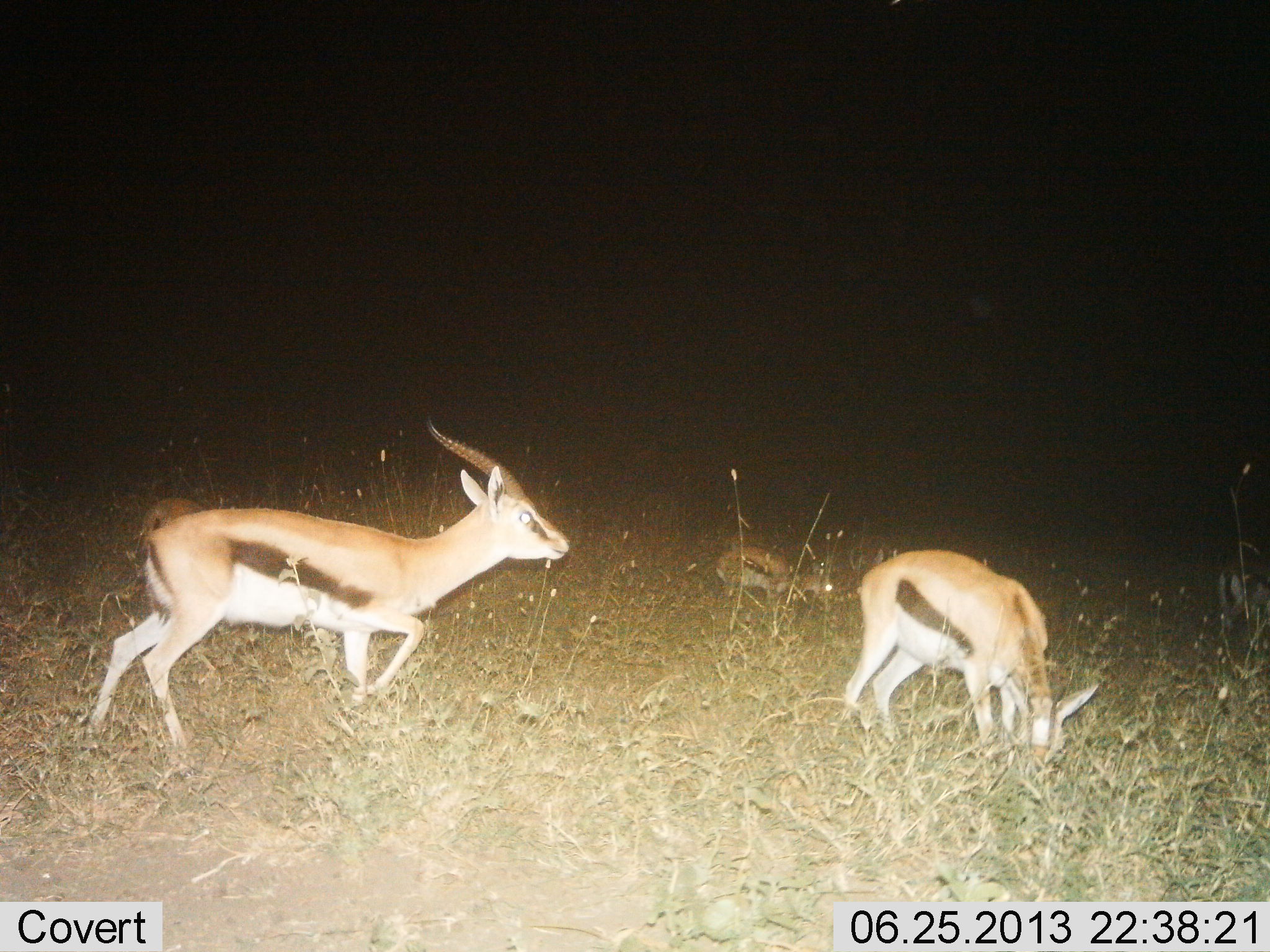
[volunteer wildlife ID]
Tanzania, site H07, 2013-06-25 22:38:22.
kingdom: Animalia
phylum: Chordata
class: Mammalia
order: Artiodactyla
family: Bovidae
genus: Eudorcas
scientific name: Eudorcas thomsonii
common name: thomson's gazelle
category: gazellethomsons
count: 4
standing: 32%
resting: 26%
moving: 84%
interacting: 0%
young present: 0%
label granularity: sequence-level